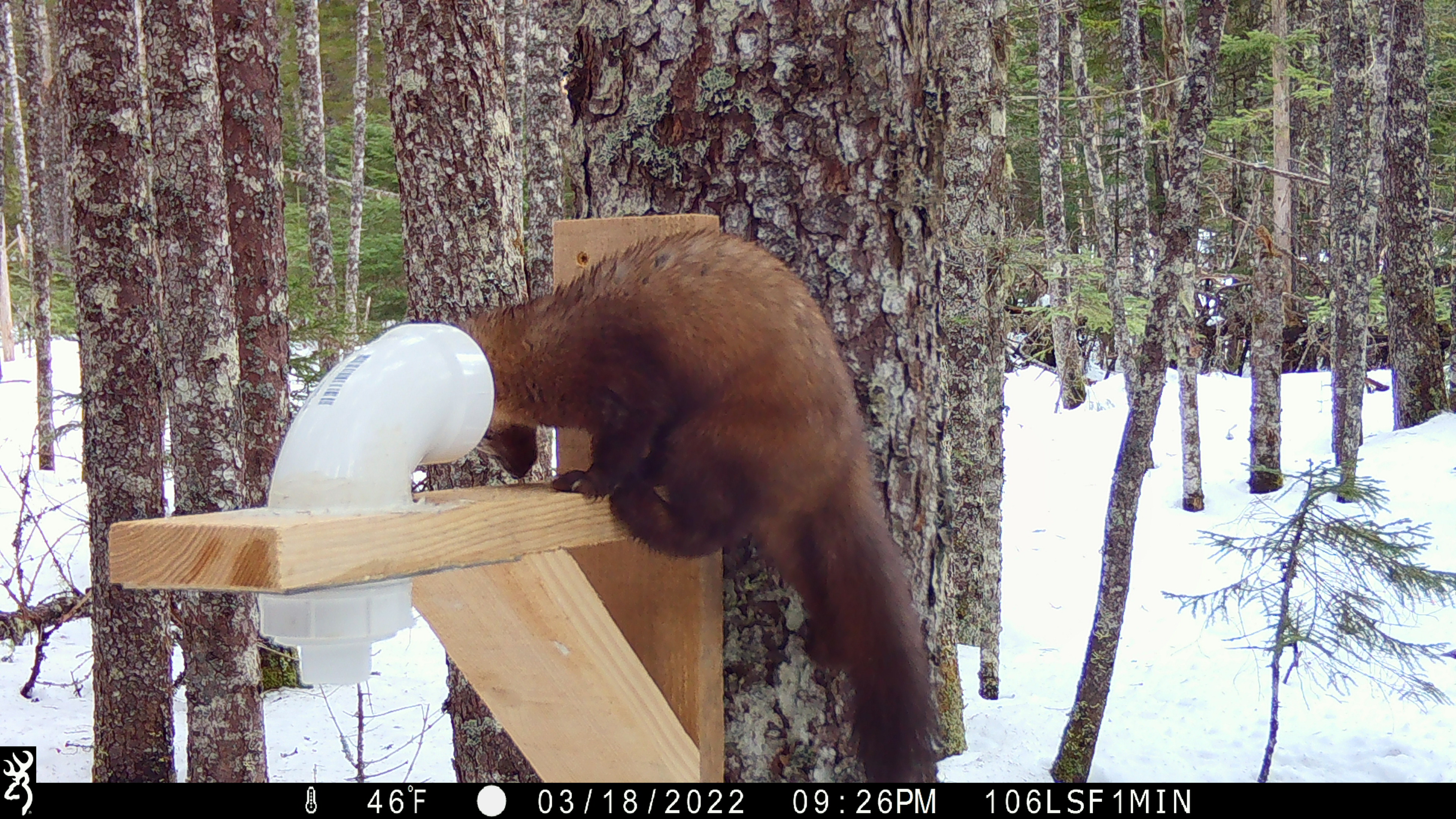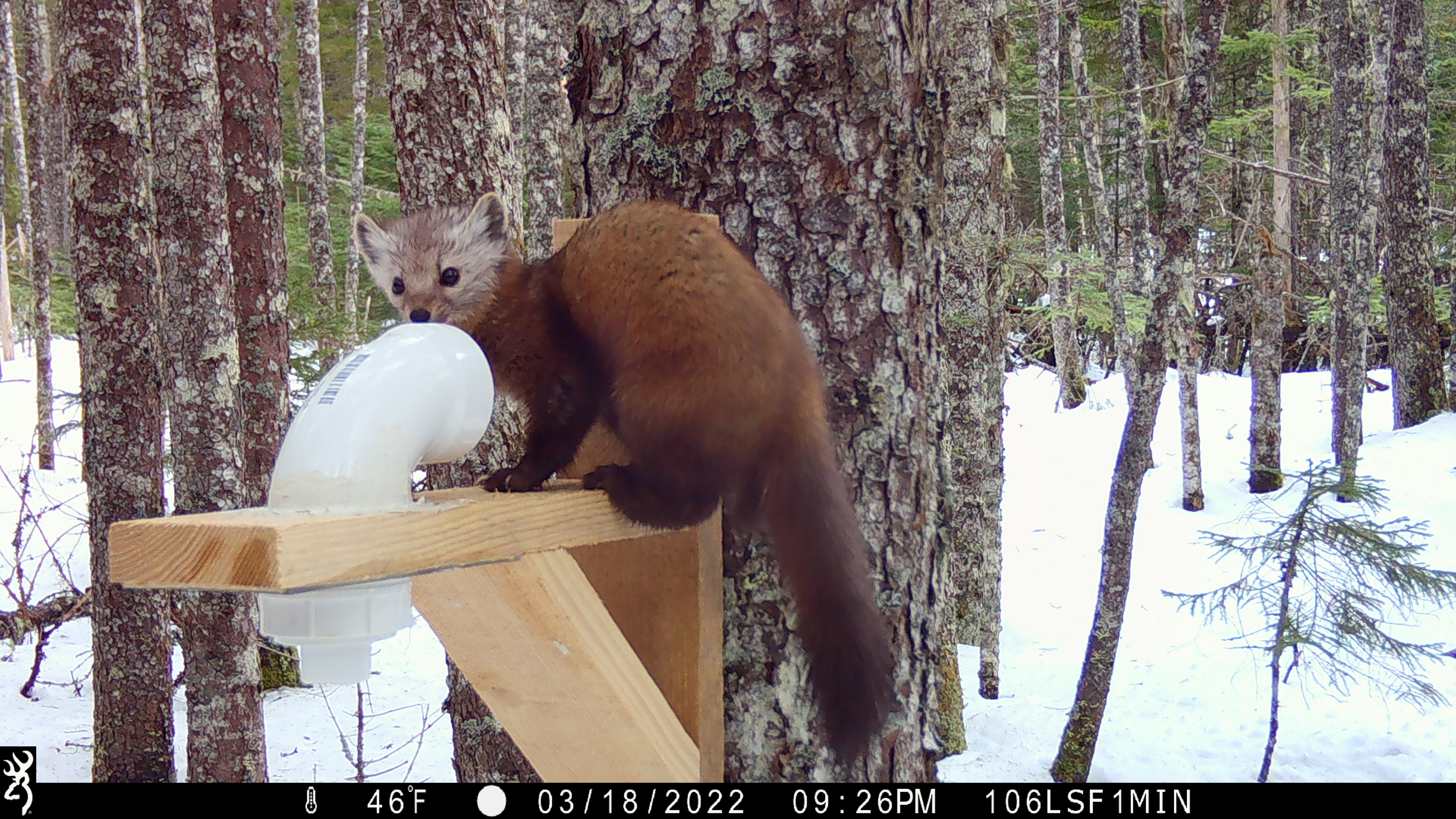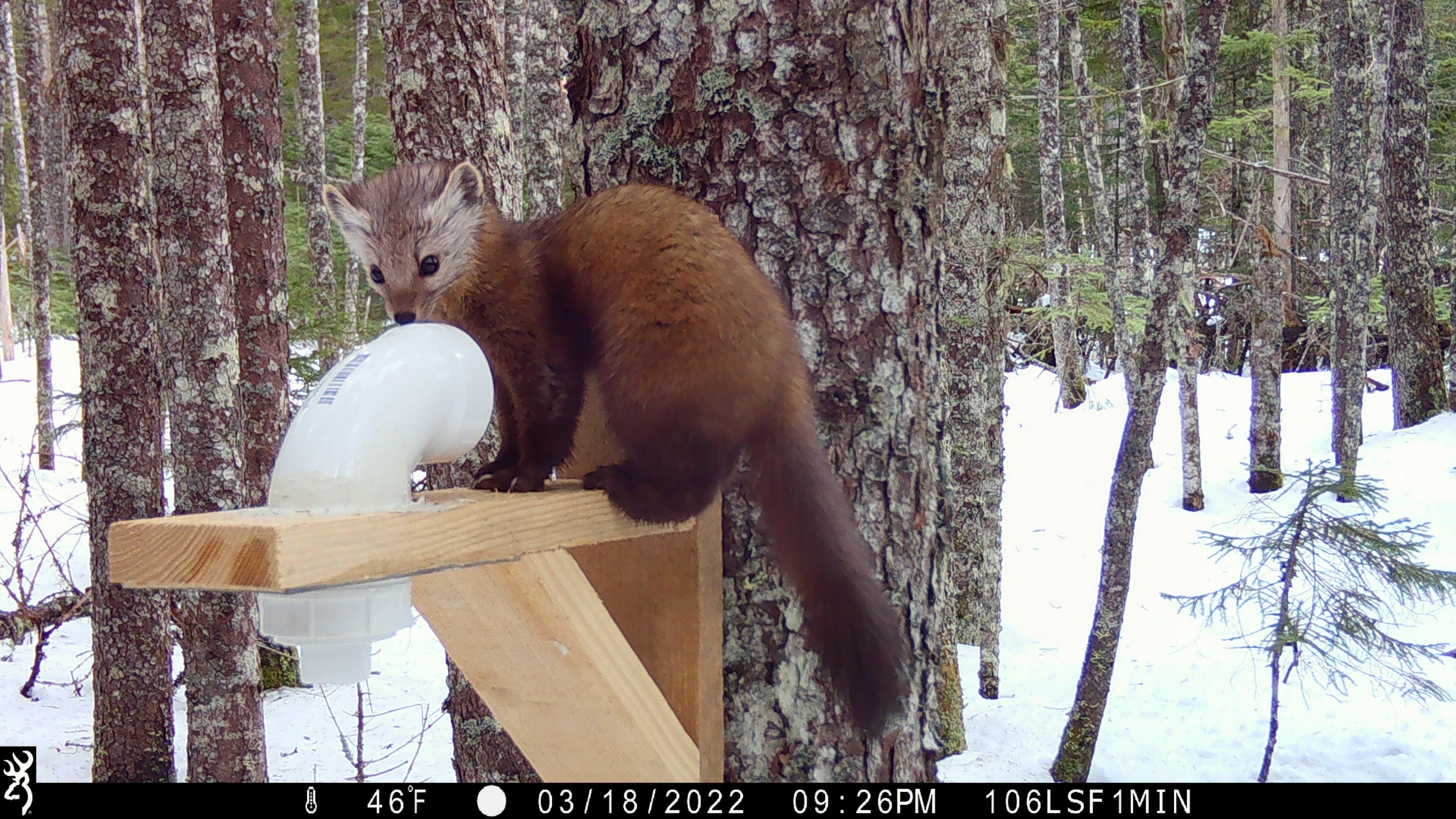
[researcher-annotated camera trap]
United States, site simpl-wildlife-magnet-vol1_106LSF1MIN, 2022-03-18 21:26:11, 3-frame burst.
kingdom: Animalia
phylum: Chordata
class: Mammalia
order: Carnivora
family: Mustelidae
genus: Martes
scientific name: Martes americana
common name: american marten